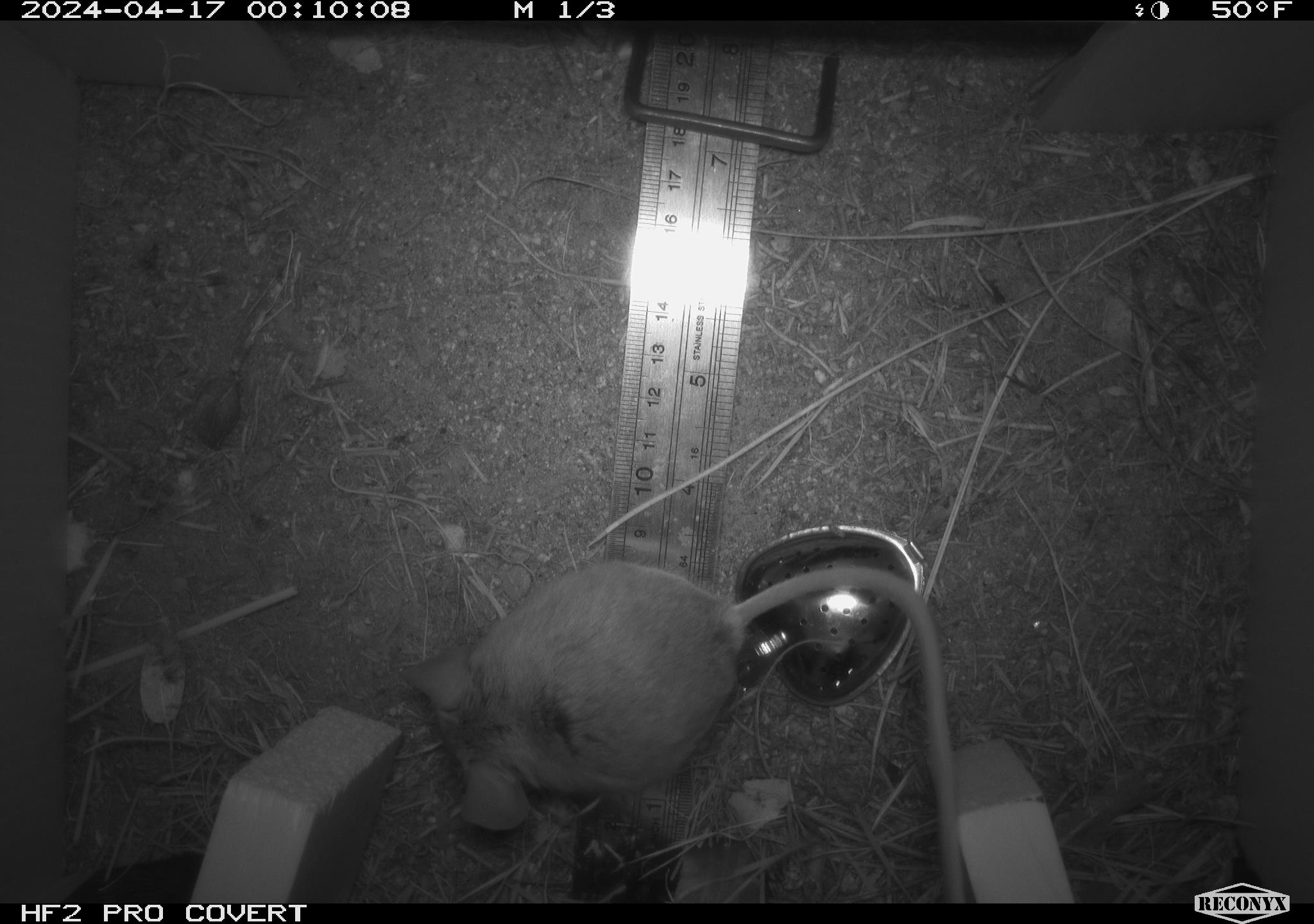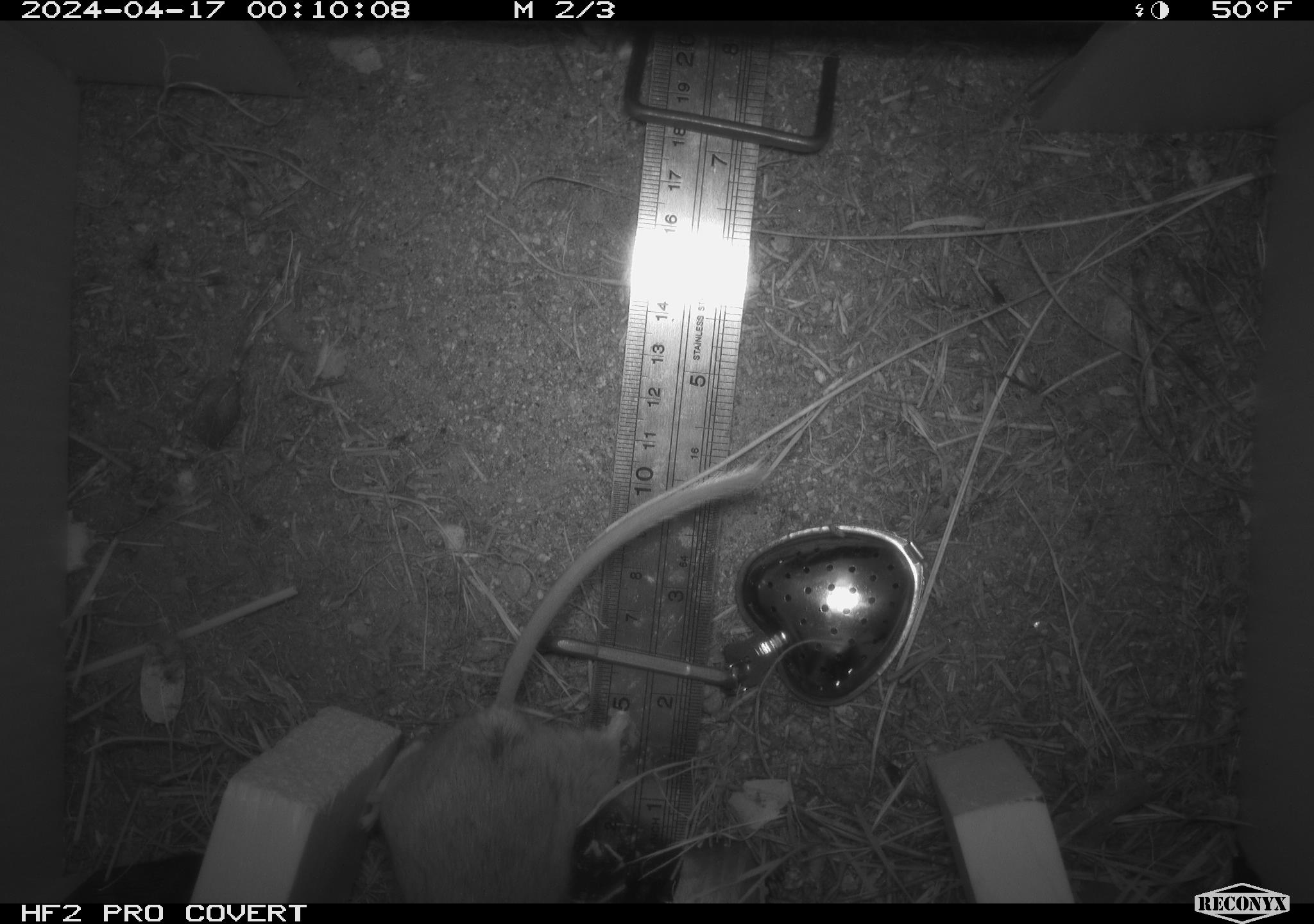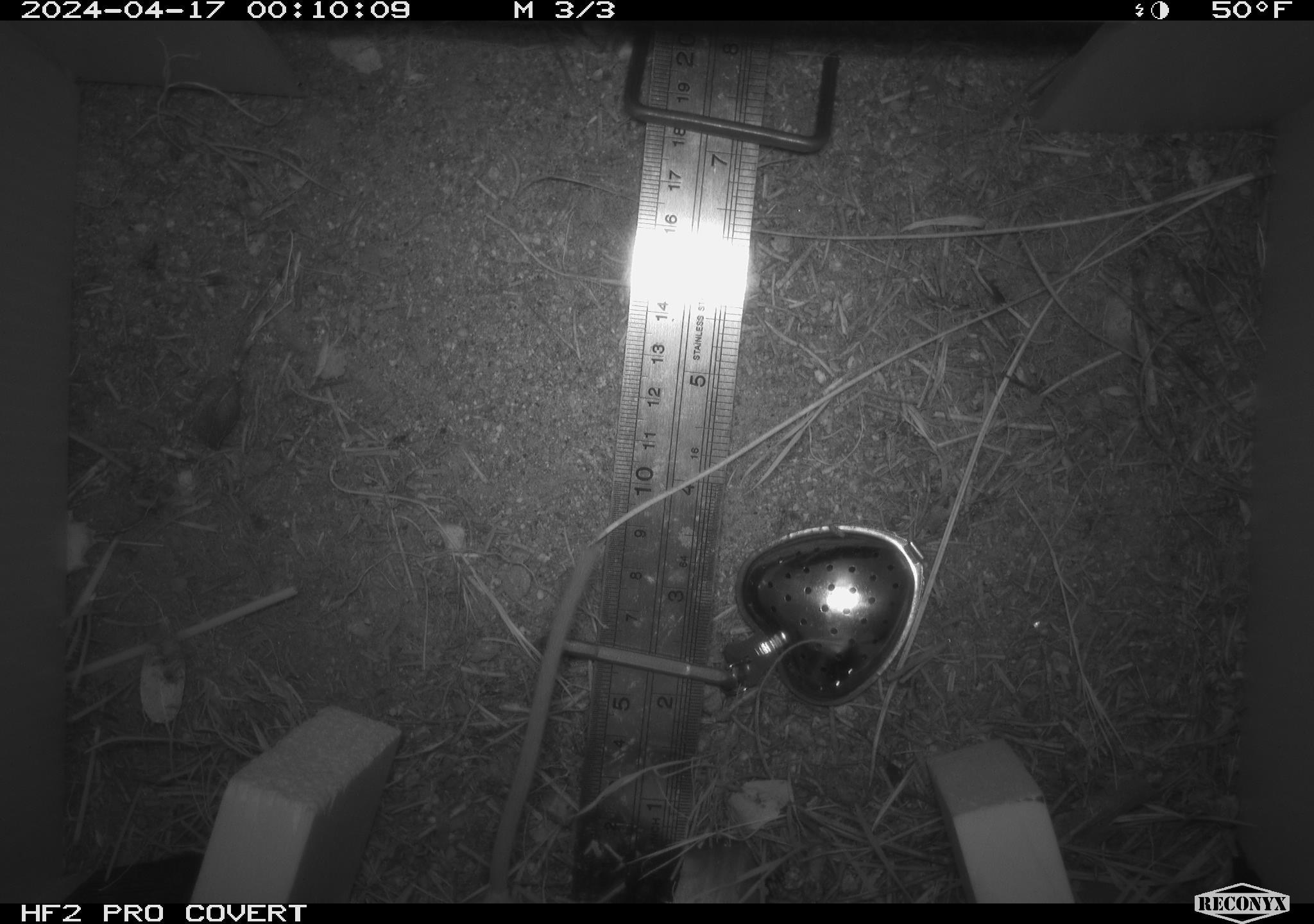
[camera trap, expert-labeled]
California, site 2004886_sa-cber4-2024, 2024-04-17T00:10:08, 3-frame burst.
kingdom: Animalia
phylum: Chordata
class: Mammalia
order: Rodentia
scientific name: Rodentia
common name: mouse species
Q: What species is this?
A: Mouse species (Rodentia).